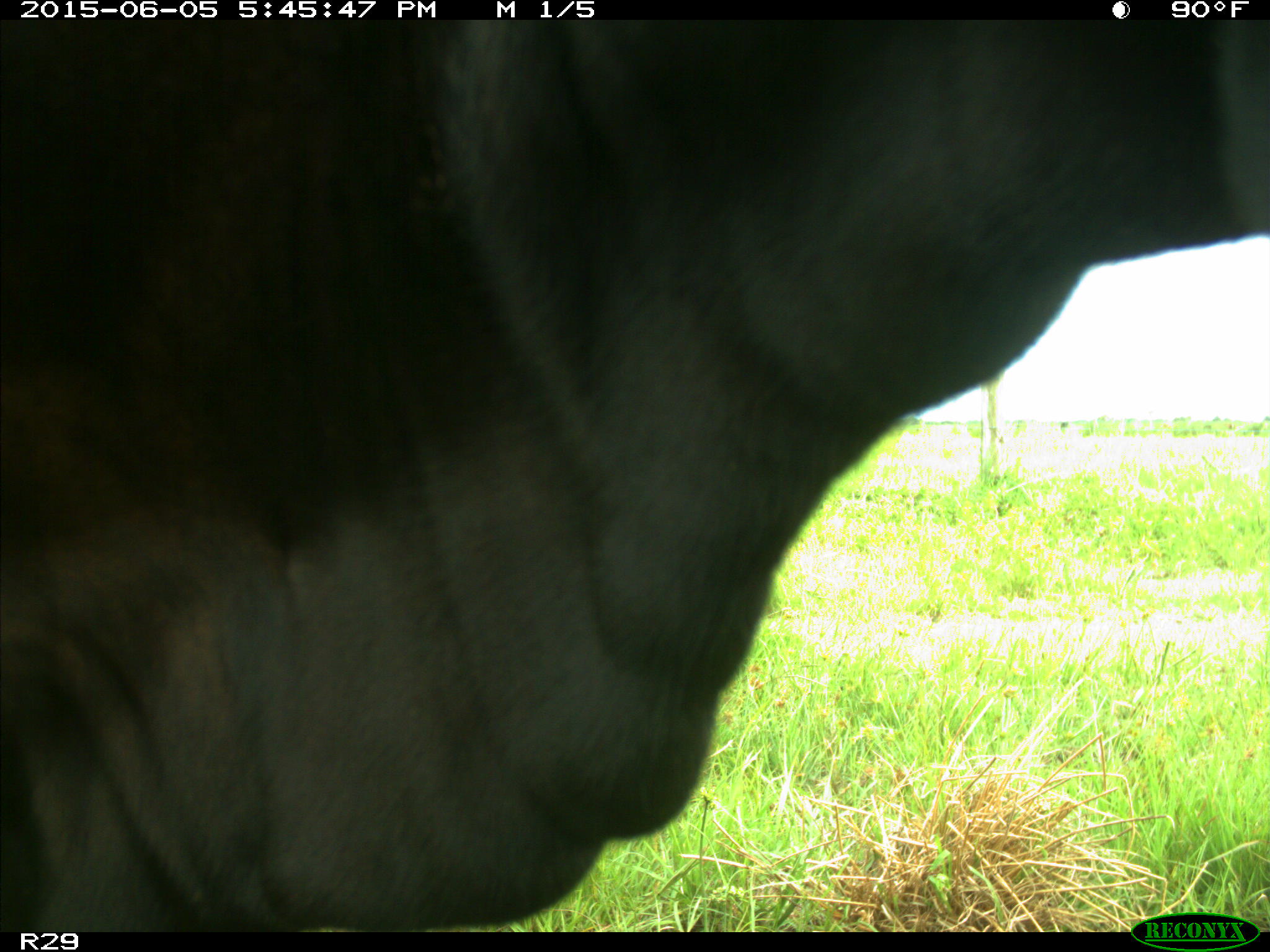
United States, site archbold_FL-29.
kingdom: Animalia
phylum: Chordata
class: Mammalia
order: Artiodactyla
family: Bovidae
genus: Bos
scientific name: Bos taurus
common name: domestic cow